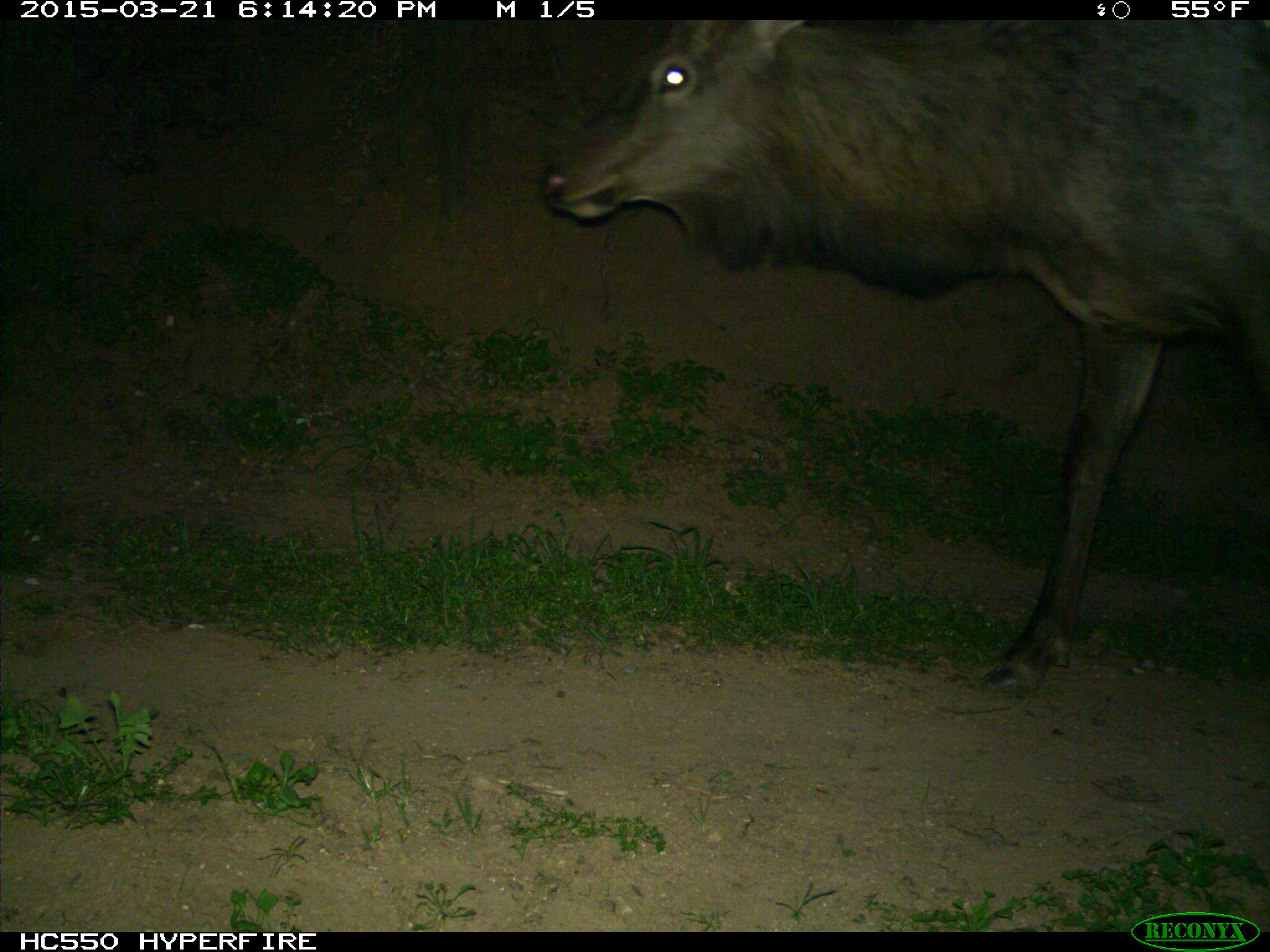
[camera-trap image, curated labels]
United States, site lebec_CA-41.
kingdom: Animalia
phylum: Chordata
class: Mammalia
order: Artiodactyla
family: Cervidae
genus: Cervus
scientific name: Cervus canadensis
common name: elk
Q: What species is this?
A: Cervus canadensis (elk).